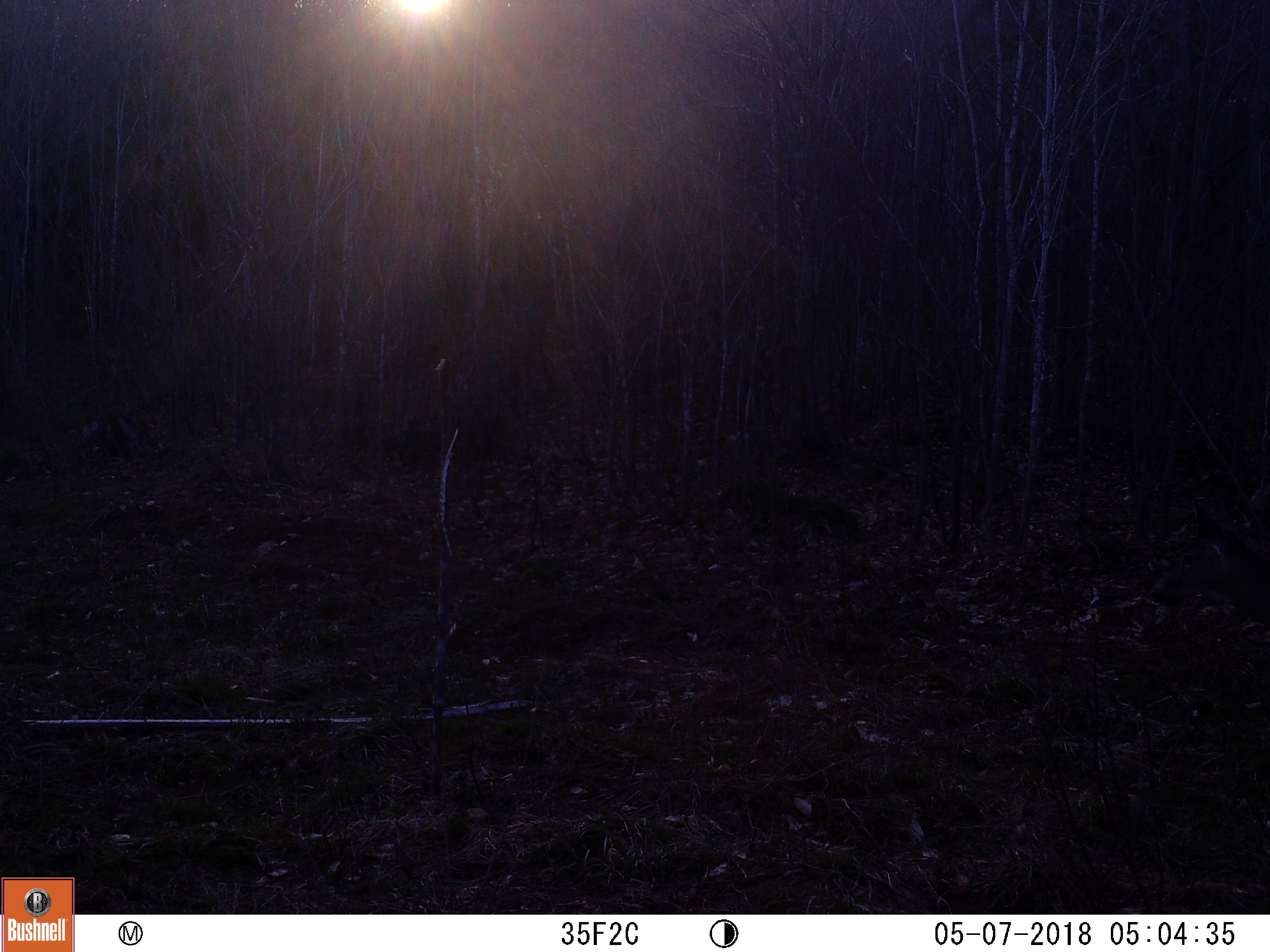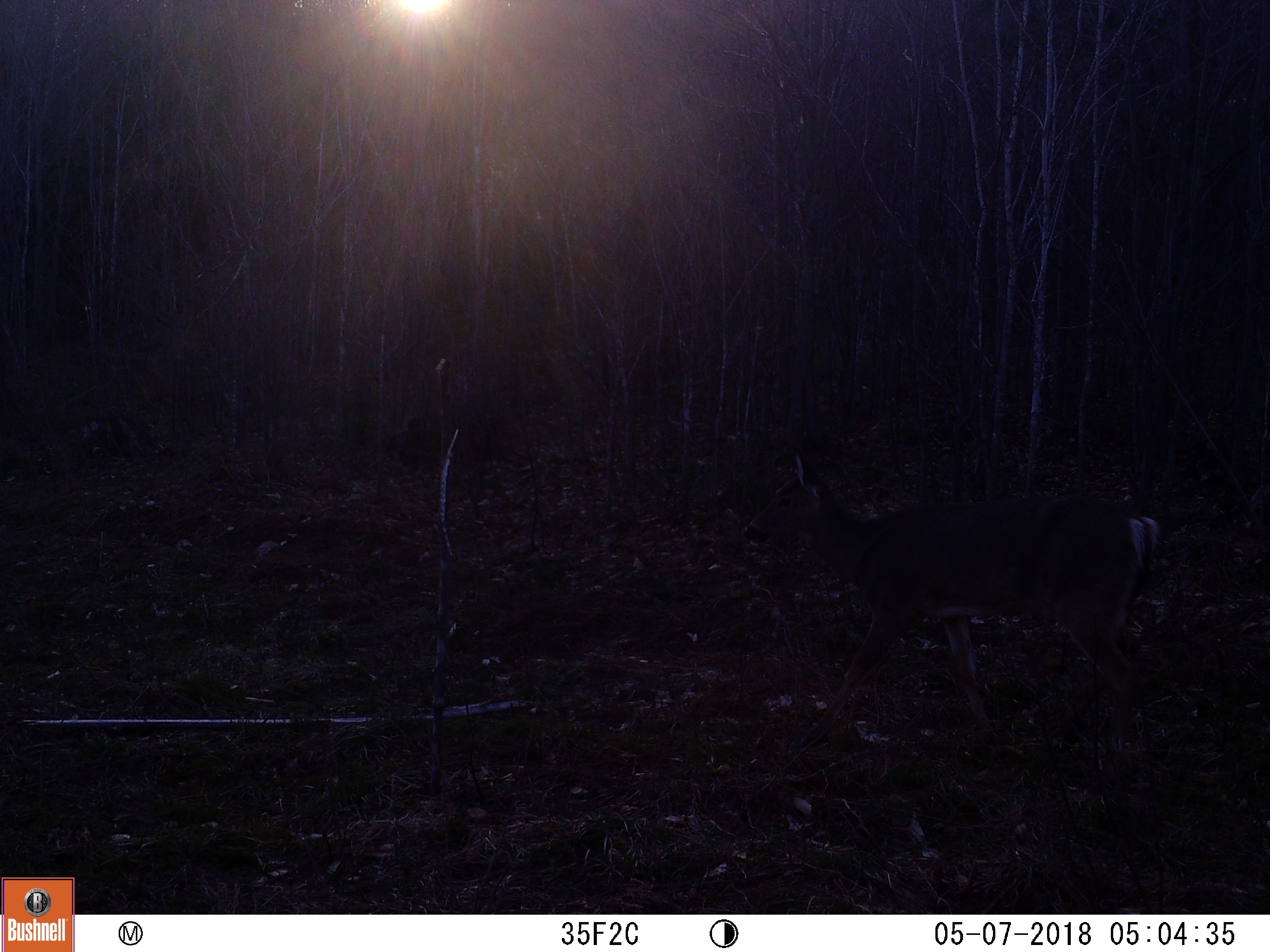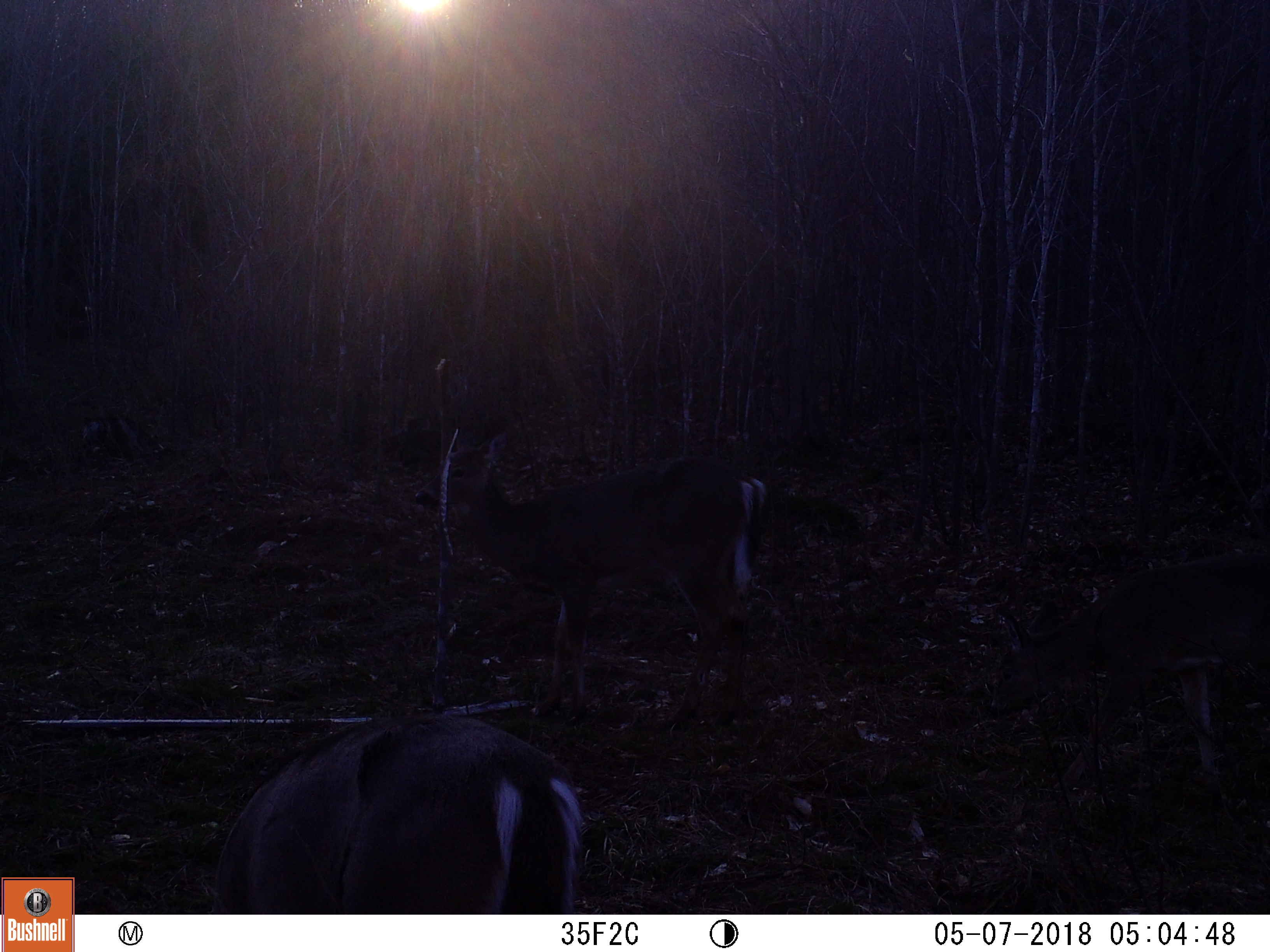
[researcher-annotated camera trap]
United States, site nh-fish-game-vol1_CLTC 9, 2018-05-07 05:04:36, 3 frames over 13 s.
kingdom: Animalia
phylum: Chordata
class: Mammalia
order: Artiodactyla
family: Cervidae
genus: Odocoileus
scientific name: Odocoileus virginianus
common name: white-tailed deer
White-tailed deer (Odocoileus virginianus).